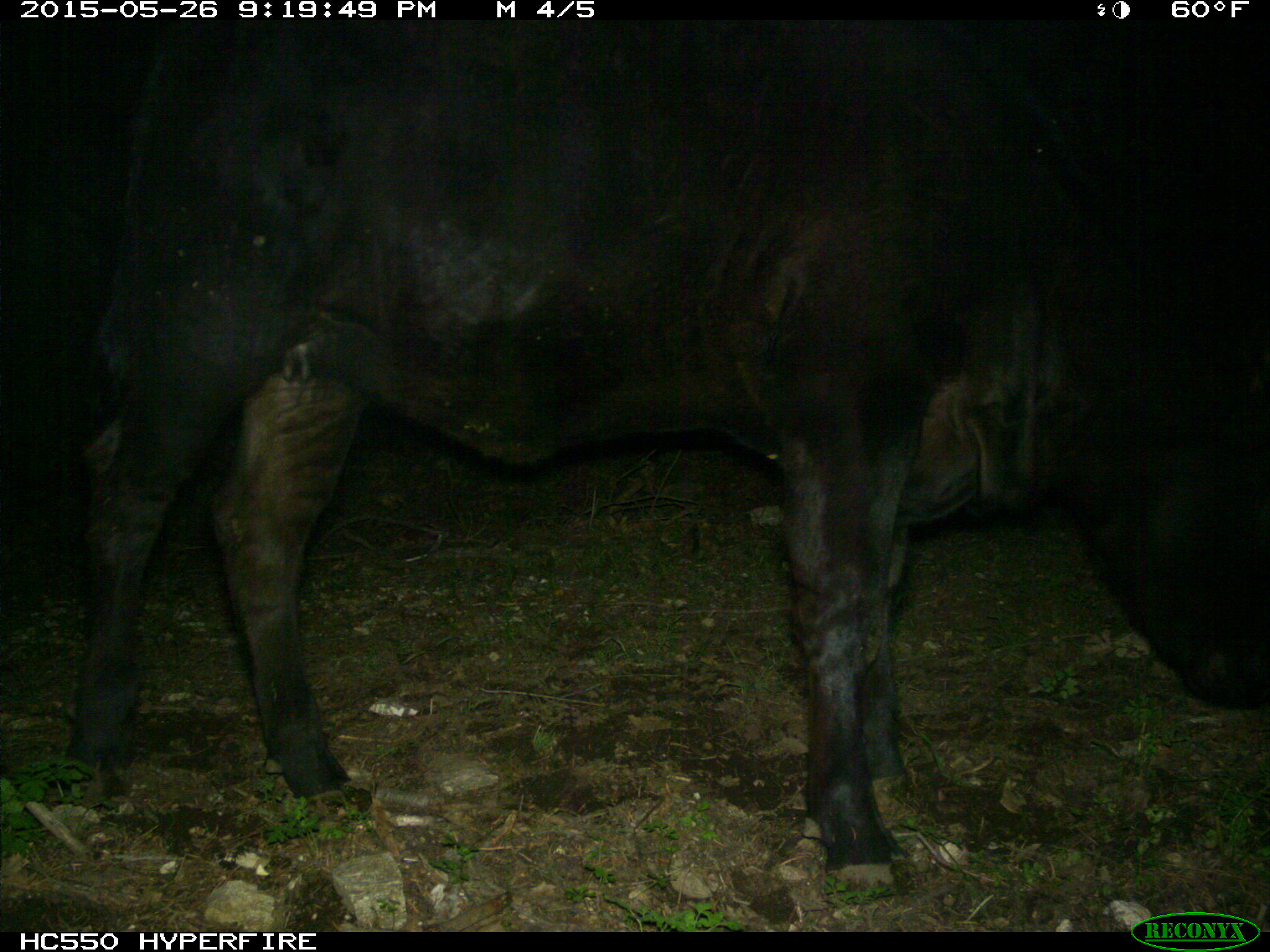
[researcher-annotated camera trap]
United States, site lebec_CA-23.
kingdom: Animalia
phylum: Chordata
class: Mammalia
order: Artiodactyla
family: Bovidae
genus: Bos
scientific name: Bos taurus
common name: domestic cow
Bos taurus (domestic cow).